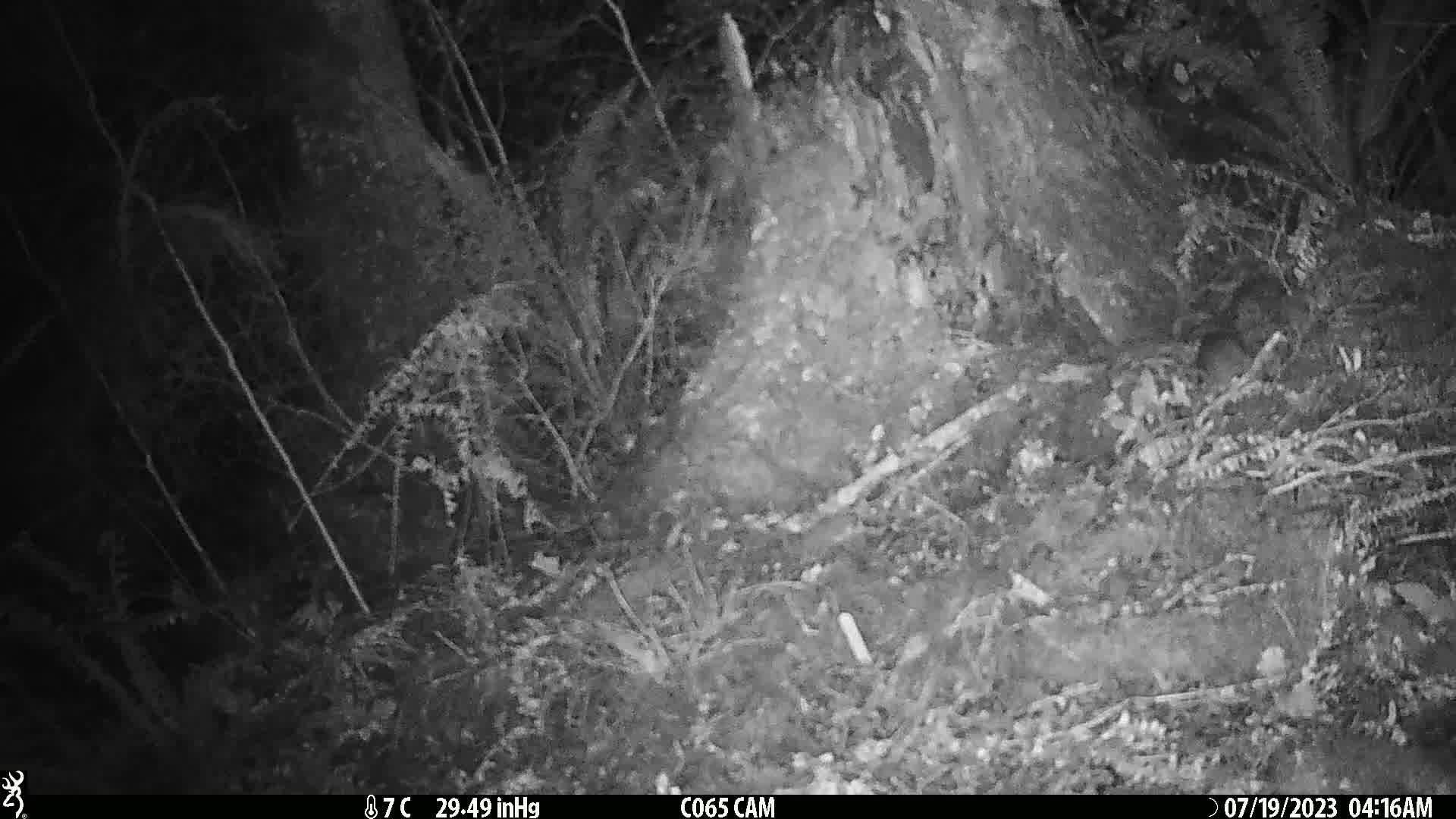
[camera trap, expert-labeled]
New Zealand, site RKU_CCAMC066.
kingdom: Animalia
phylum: Chordata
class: Mammalia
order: Rodentia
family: Muridae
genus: Rattus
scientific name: Rattus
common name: rat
Rat (Rattus).